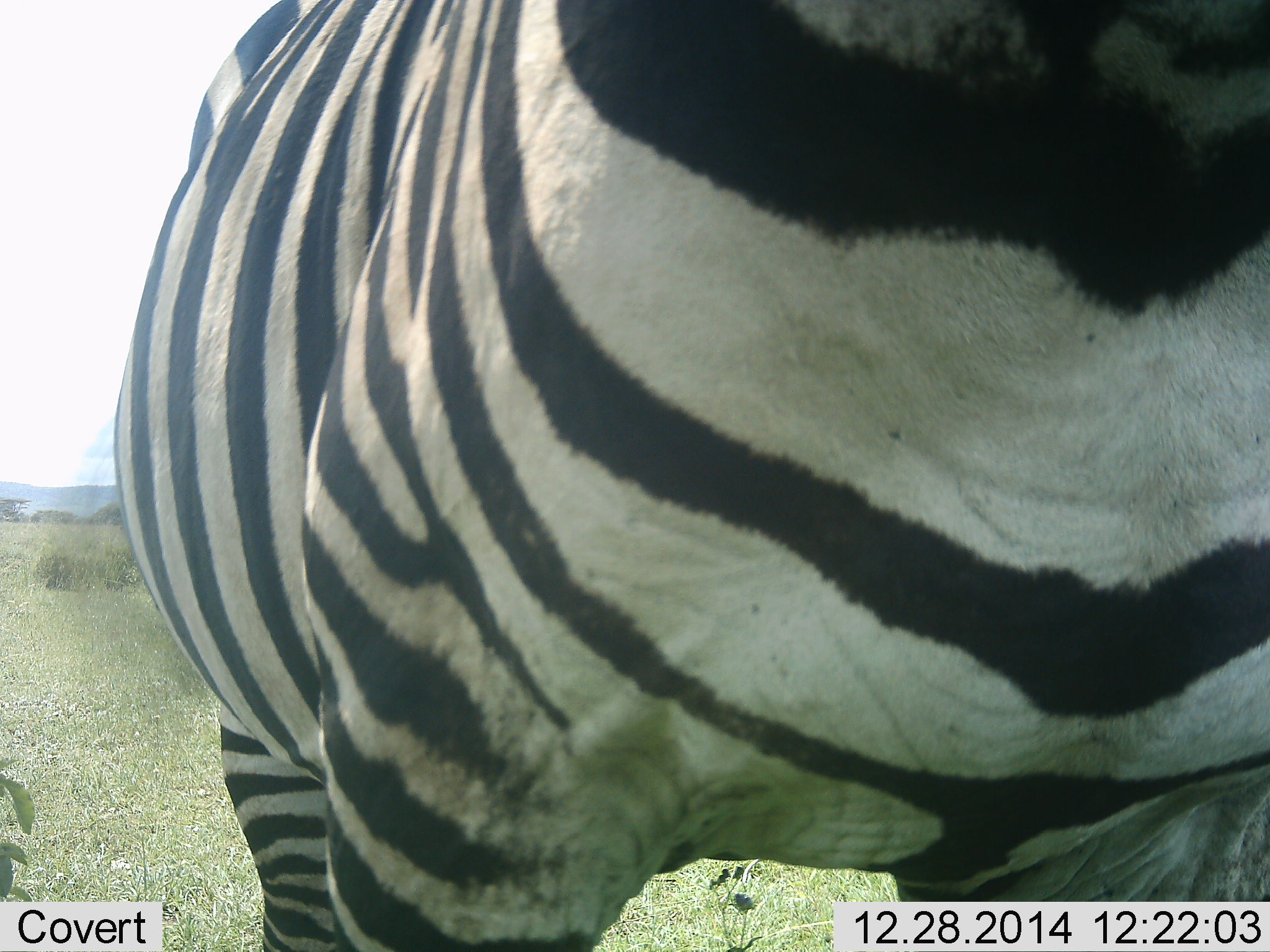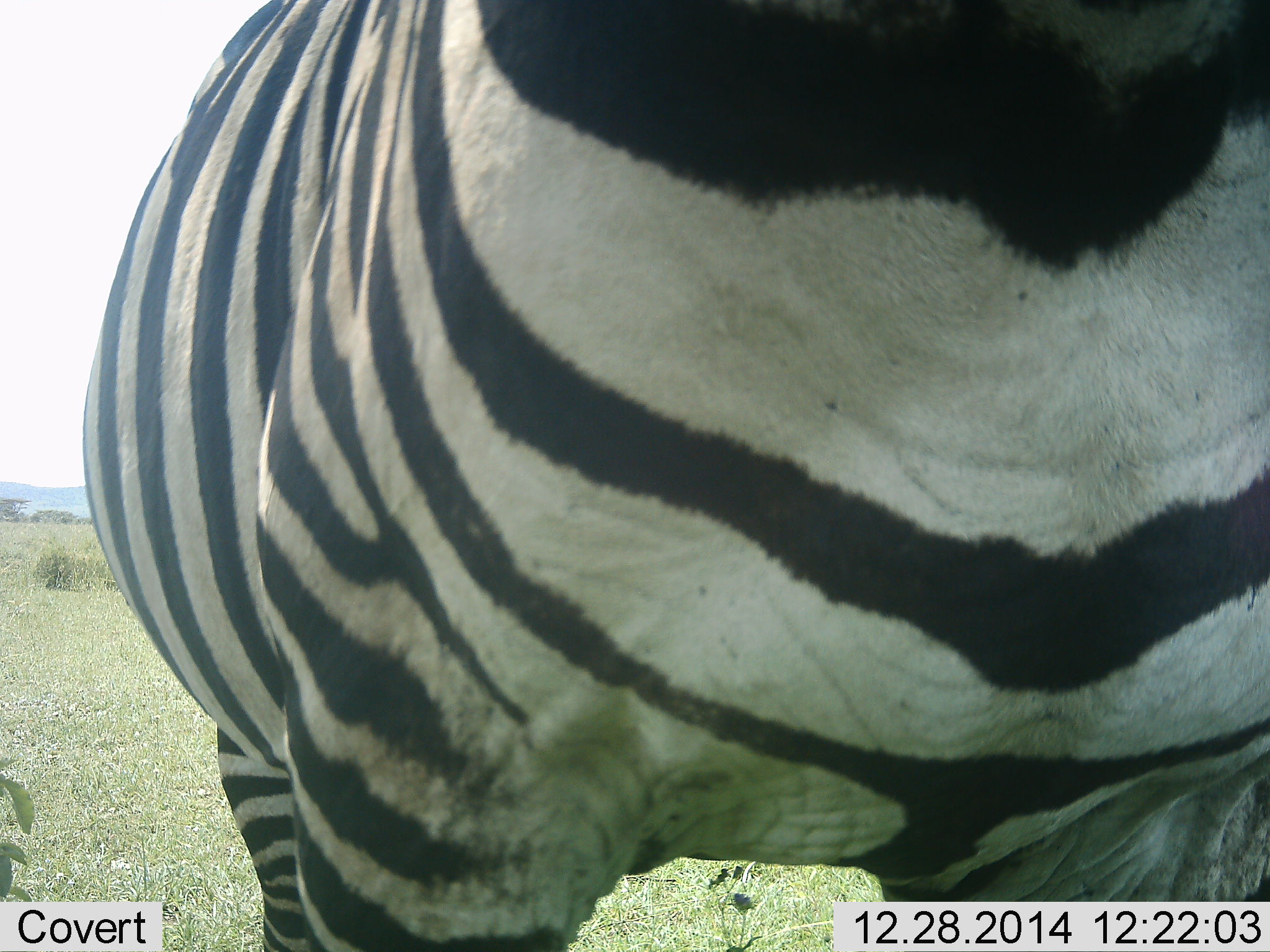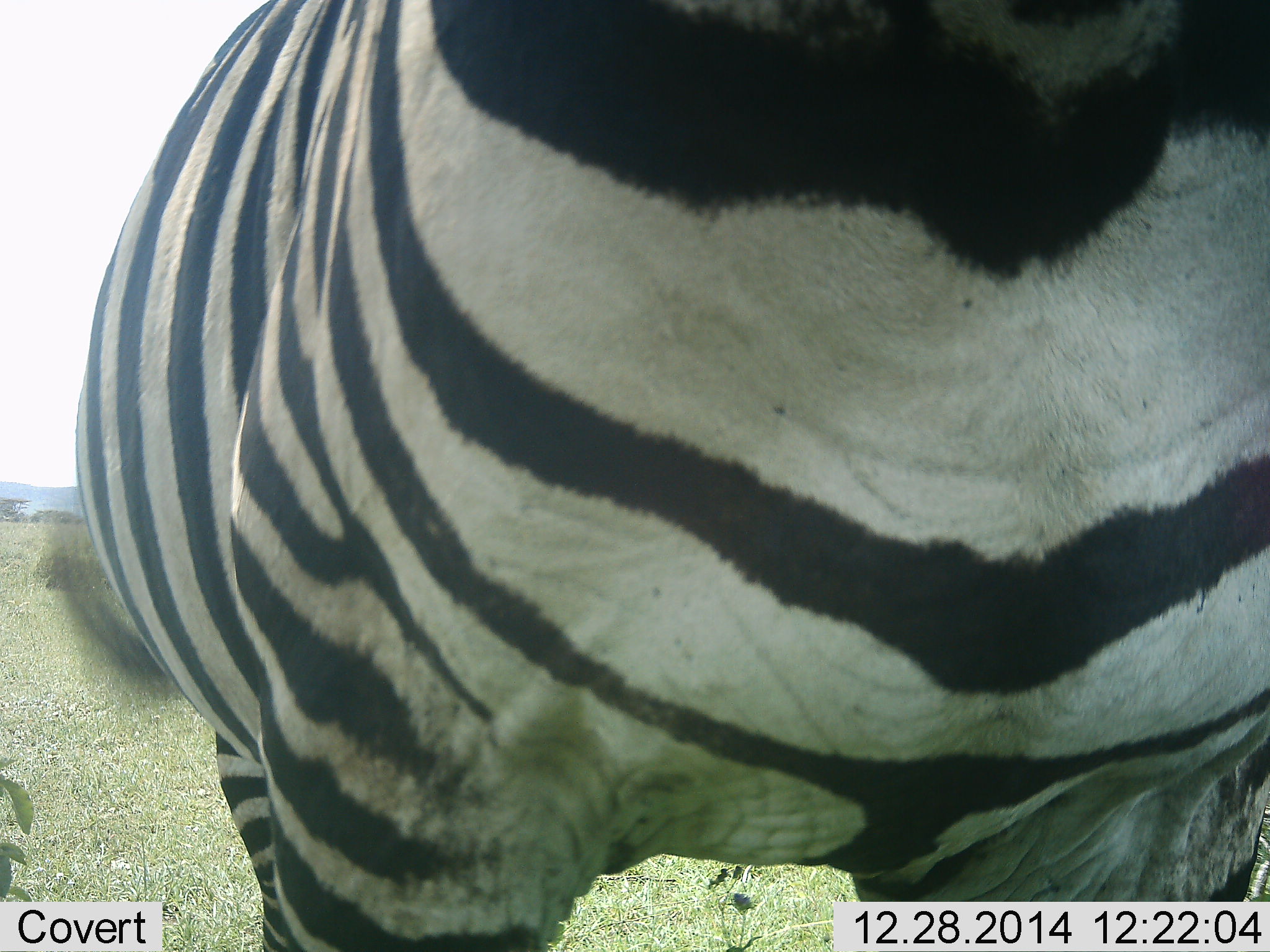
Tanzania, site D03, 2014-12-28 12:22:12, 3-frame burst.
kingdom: Animalia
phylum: Chordata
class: Mammalia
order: Perissodactyla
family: Equidae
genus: Equus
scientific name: Equus quagga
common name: plains zebra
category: zebra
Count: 1.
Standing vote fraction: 70%.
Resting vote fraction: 0%.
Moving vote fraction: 10%.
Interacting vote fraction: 20%.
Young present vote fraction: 0%.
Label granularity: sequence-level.